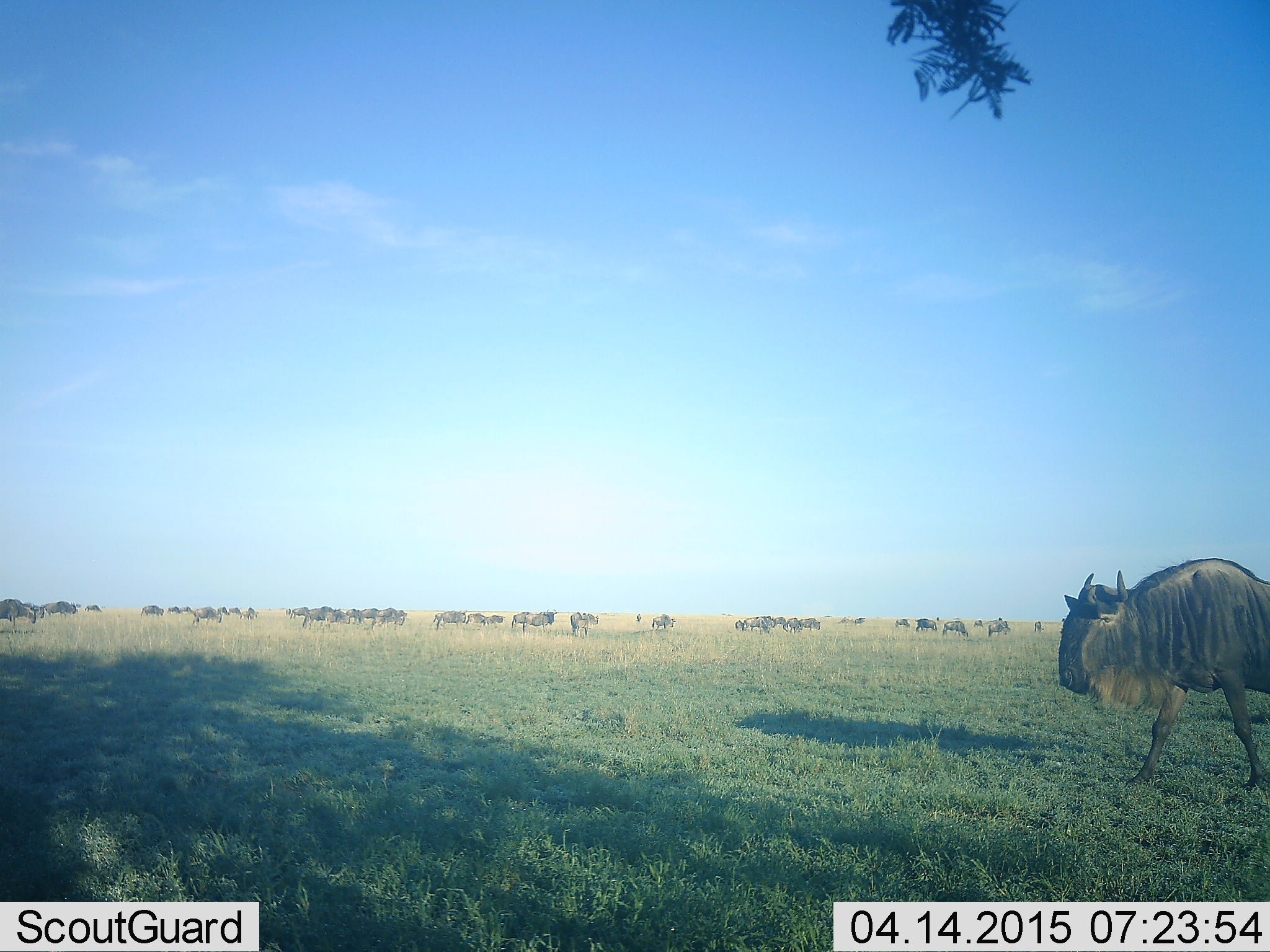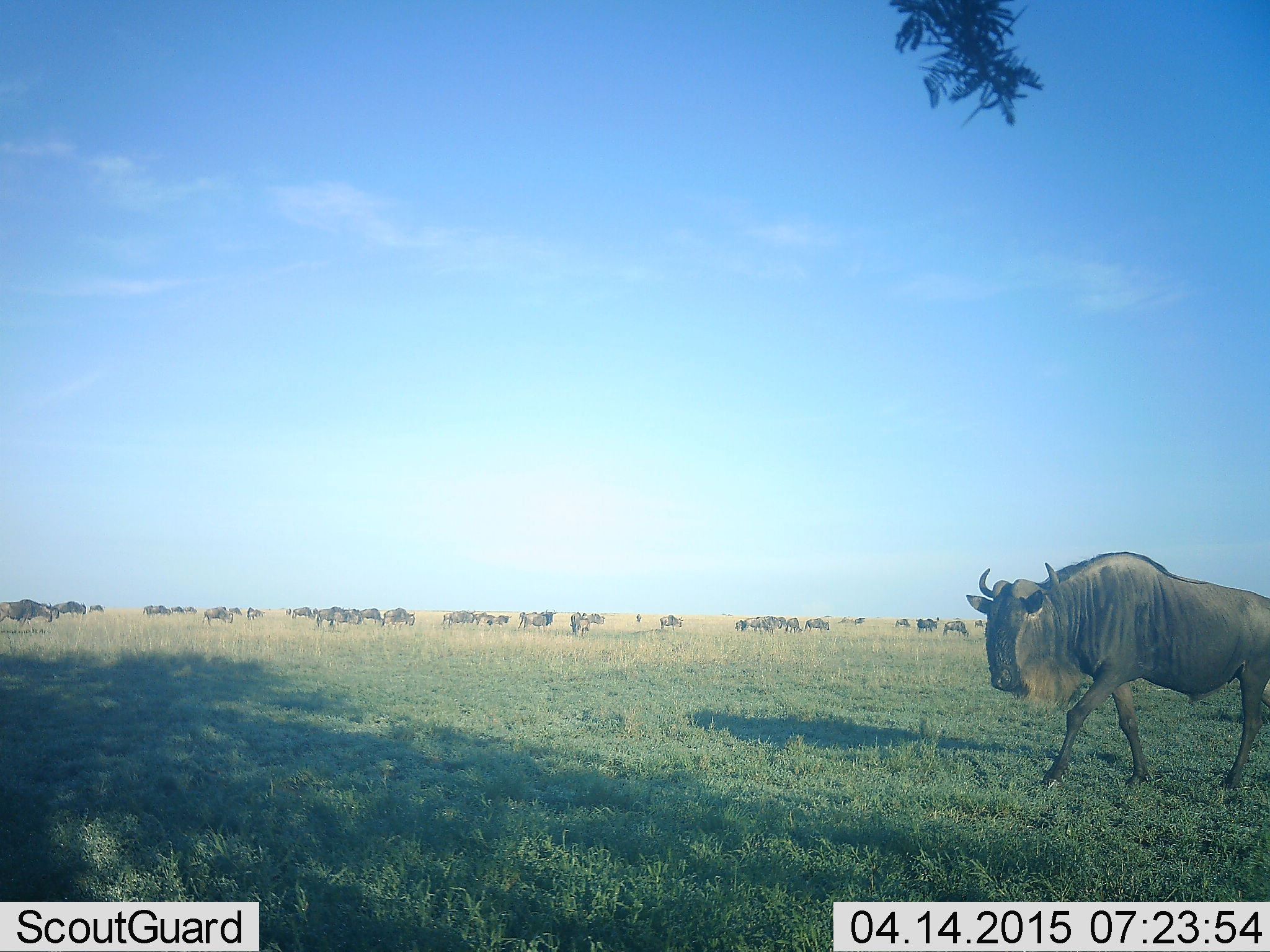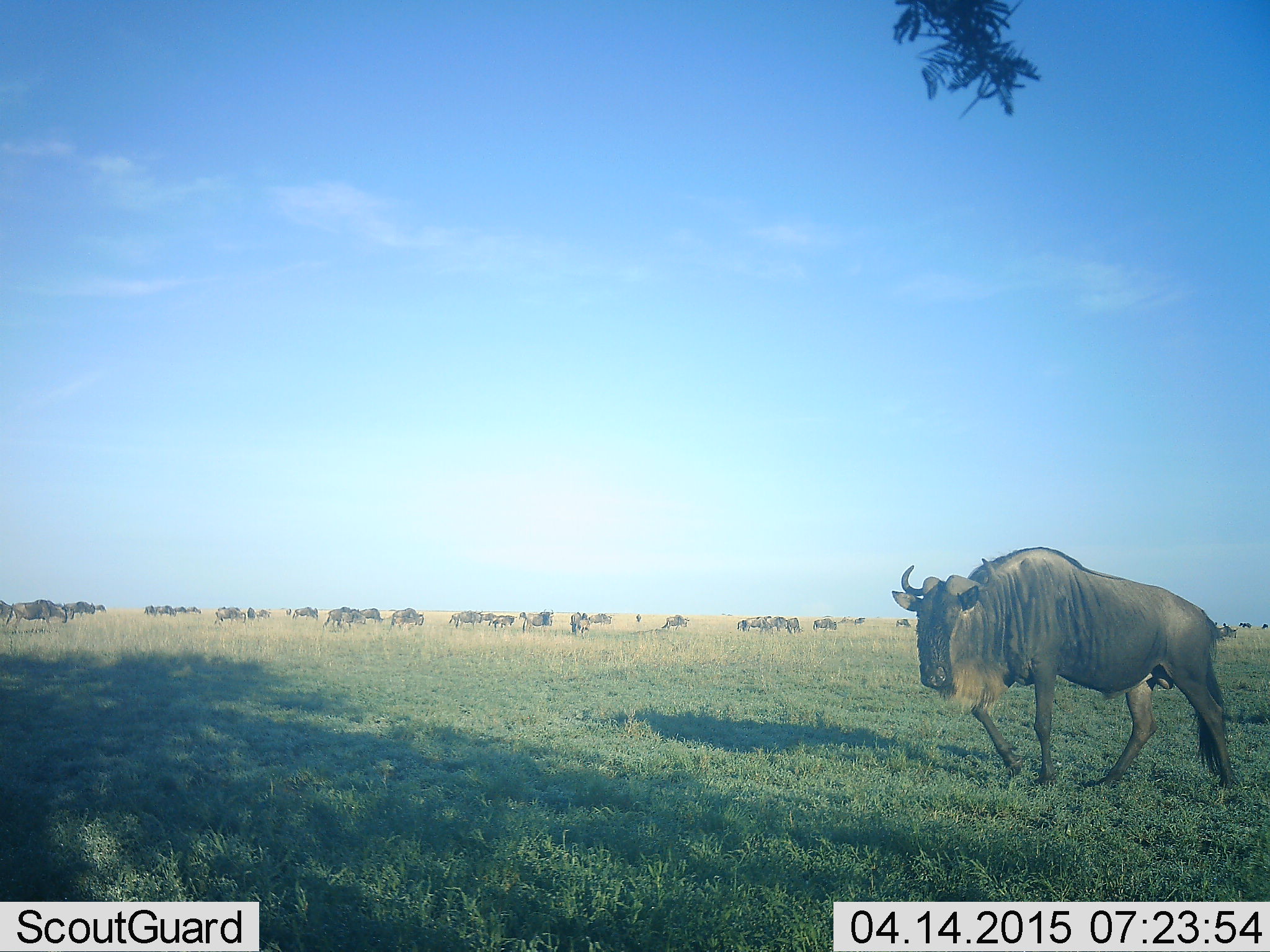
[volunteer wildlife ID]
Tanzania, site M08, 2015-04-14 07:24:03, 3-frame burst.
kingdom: Animalia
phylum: Chordata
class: Mammalia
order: Artiodactyla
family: Bovidae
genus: Connochaetes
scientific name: Connochaetes taurinus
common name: blue wildebeest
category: wildebeest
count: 11-50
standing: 50%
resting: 10%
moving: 80%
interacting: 10%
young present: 0%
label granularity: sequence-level